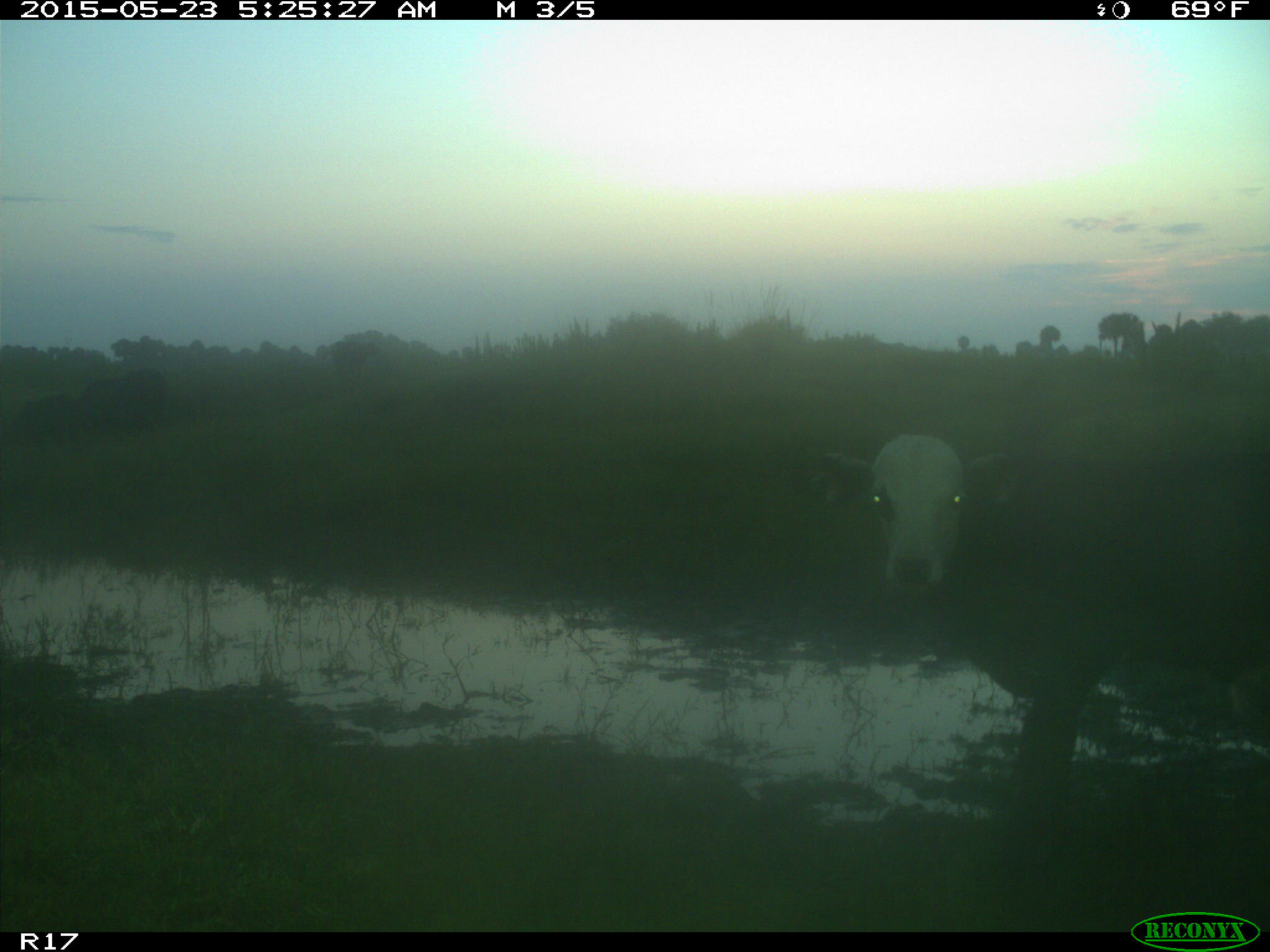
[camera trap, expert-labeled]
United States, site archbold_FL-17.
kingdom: Animalia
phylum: Chordata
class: Mammalia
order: Artiodactyla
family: Bovidae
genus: Bos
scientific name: Bos taurus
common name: domestic cow